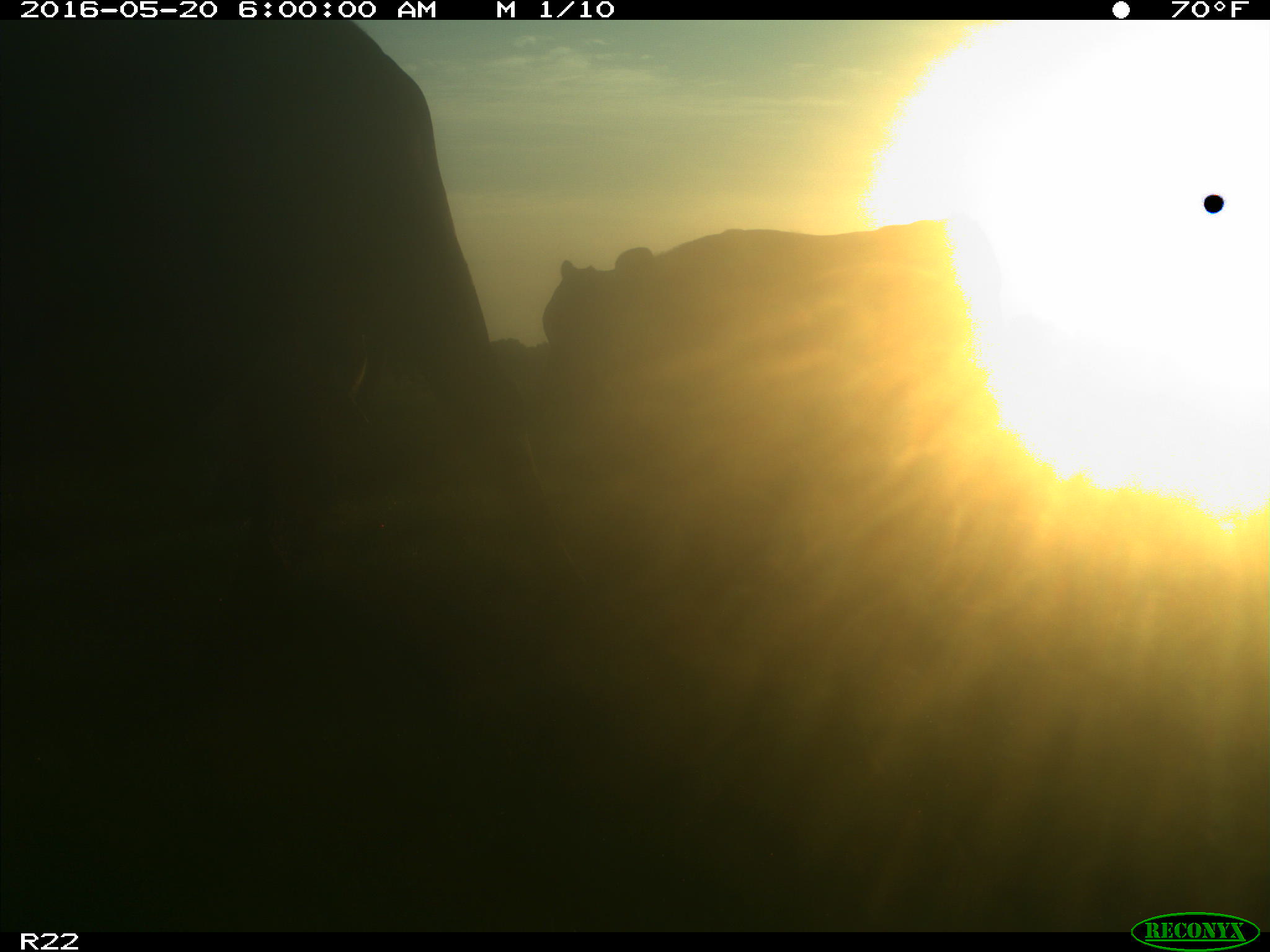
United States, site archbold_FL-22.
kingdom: Animalia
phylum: Chordata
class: Mammalia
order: Artiodactyla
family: Bovidae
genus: Bos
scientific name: Bos taurus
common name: domestic cow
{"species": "Bos taurus (domestic cow)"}